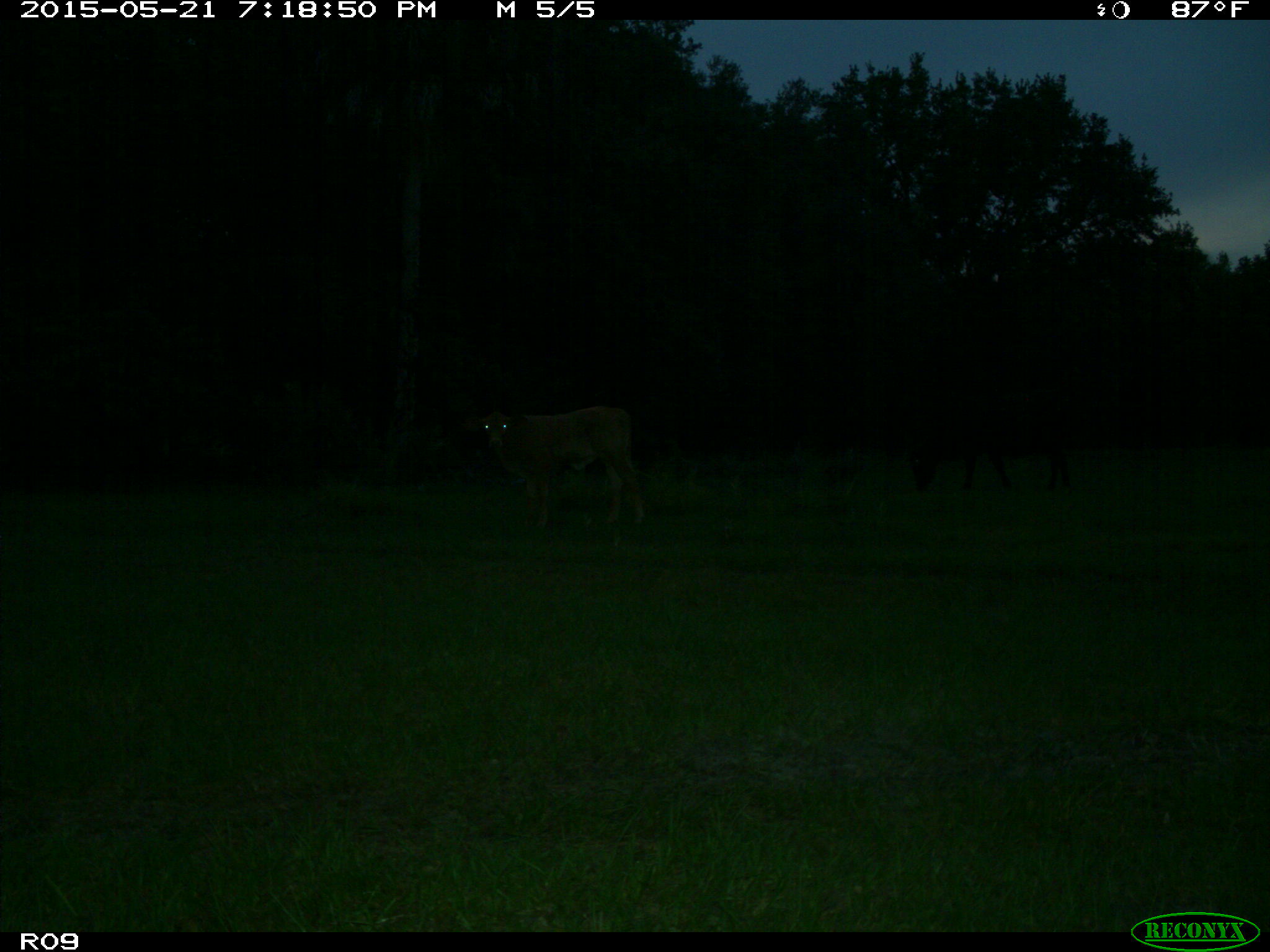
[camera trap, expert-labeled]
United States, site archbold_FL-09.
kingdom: Animalia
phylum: Chordata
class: Mammalia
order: Artiodactyla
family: Bovidae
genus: Bos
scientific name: Bos taurus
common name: domestic cow